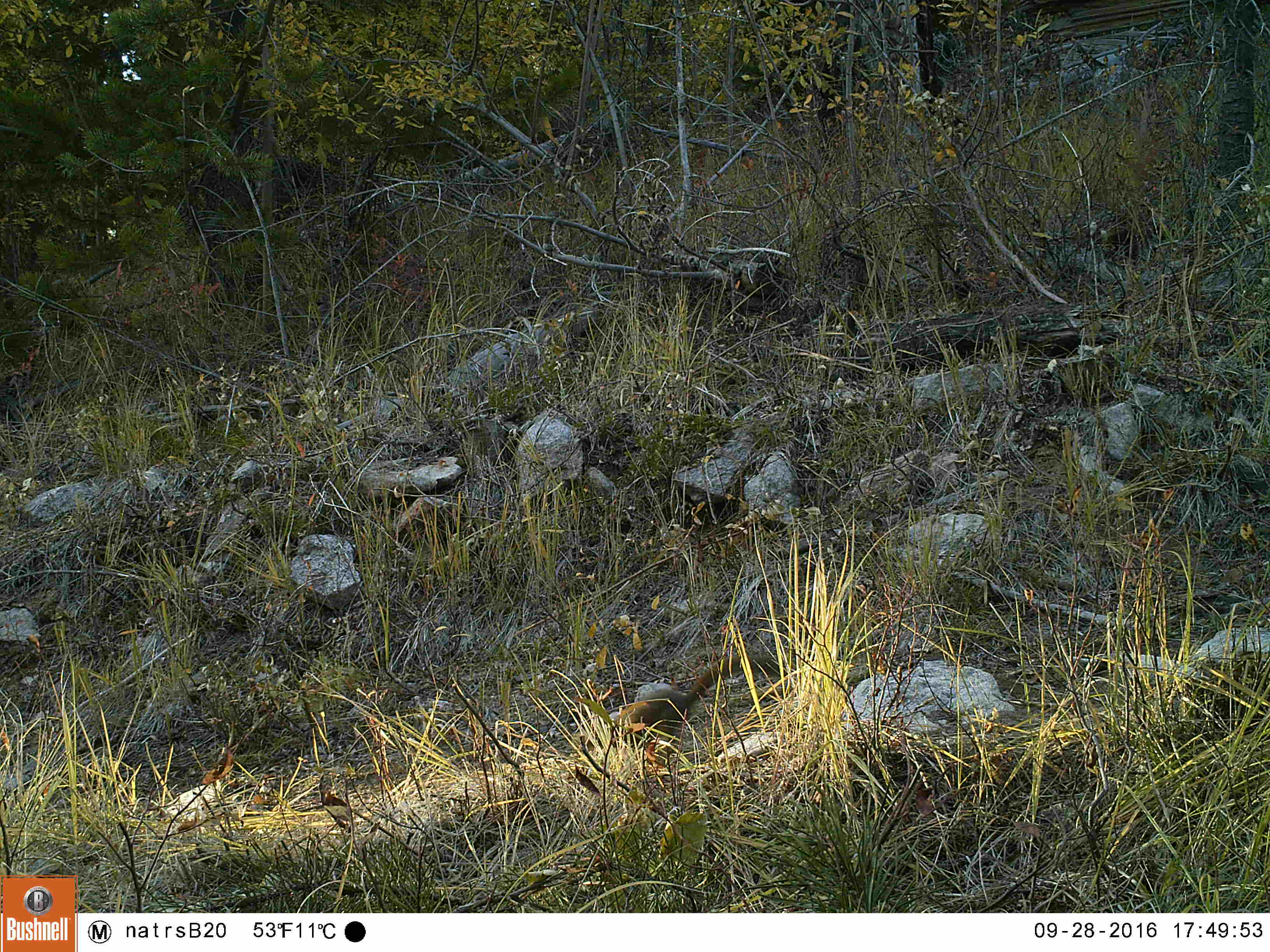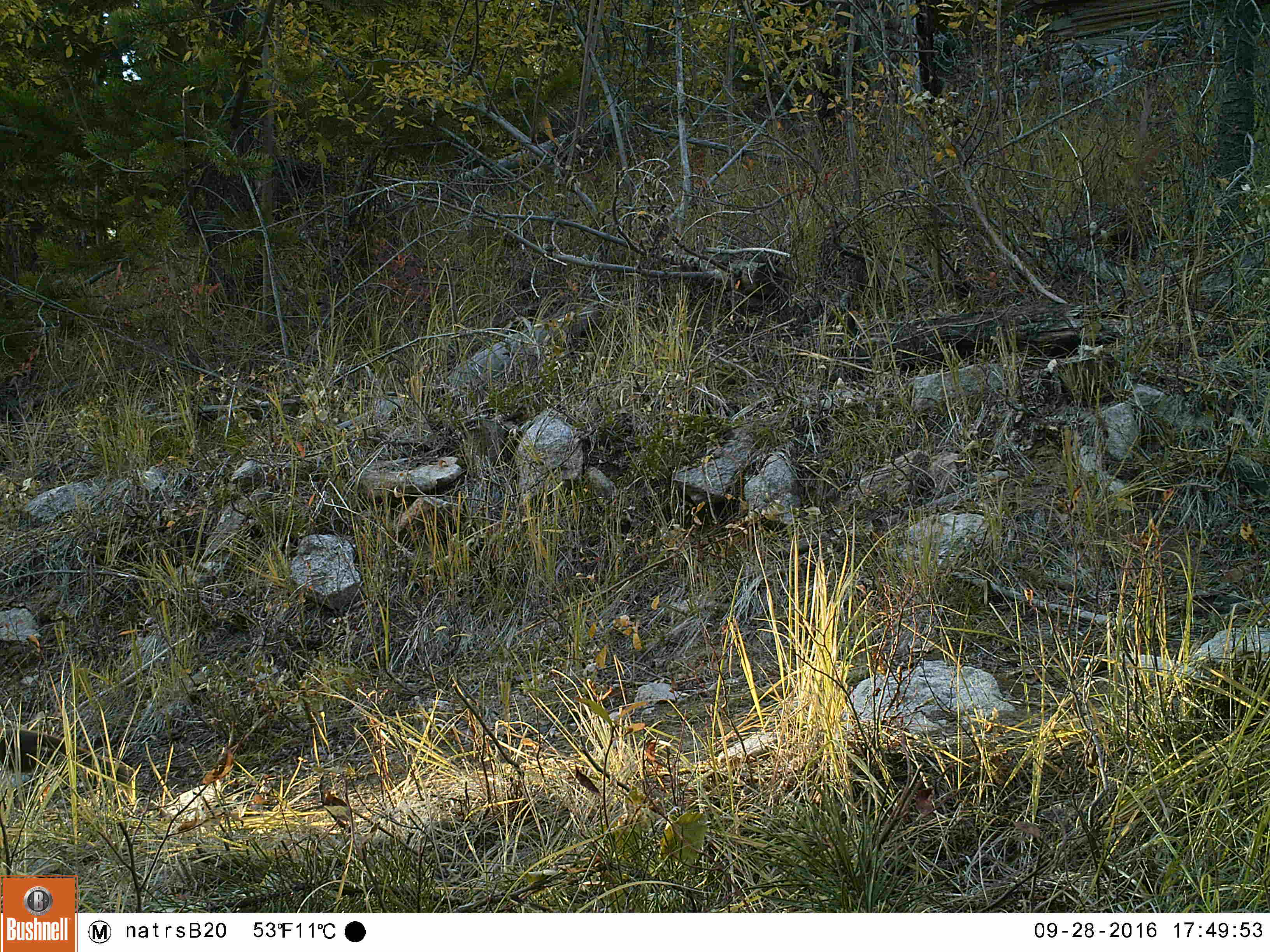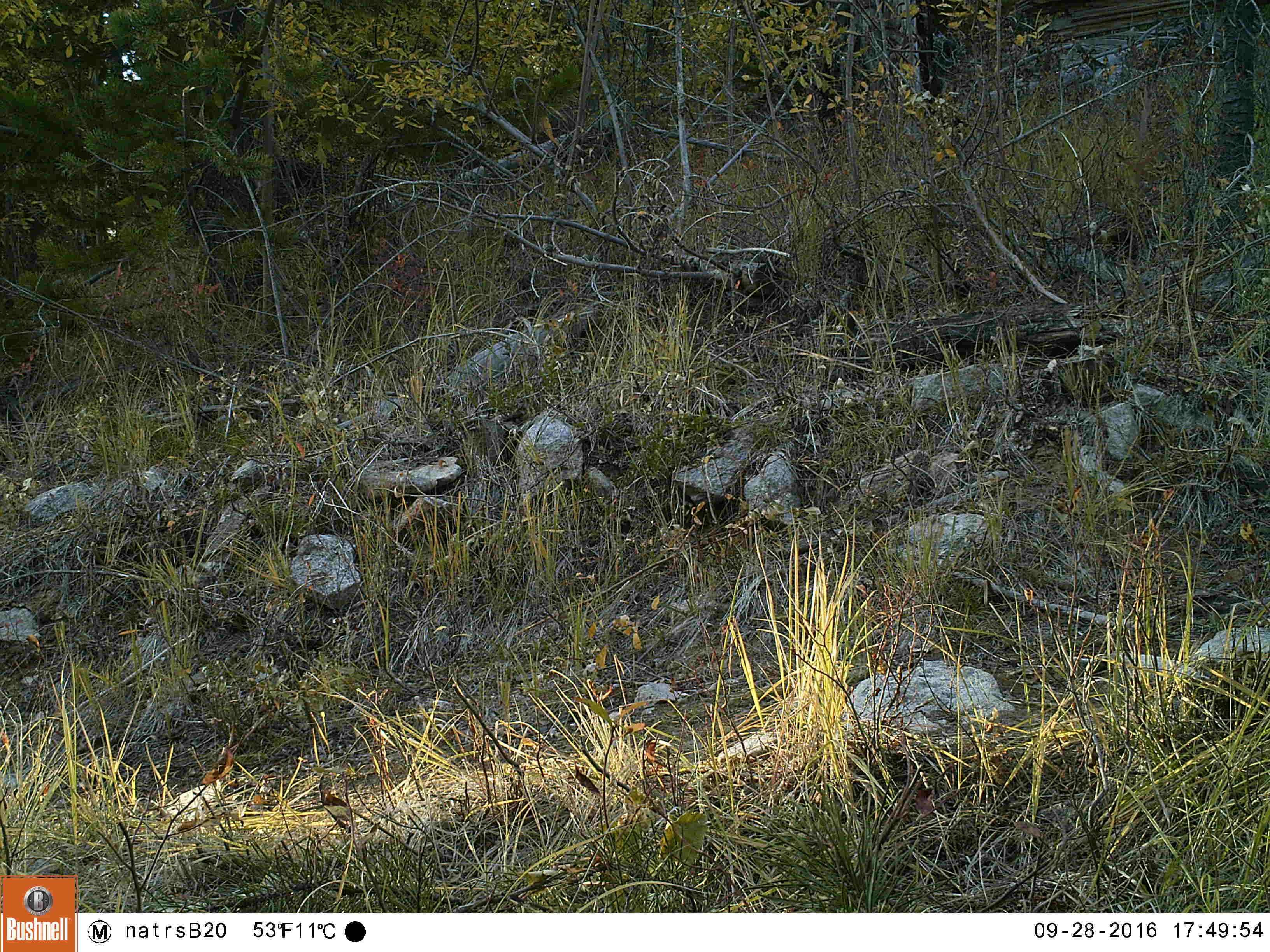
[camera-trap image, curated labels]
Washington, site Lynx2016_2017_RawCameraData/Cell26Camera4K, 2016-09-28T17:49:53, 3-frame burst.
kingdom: Animalia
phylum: Chordata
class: Mammalia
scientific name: Mammalia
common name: small mammal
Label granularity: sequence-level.